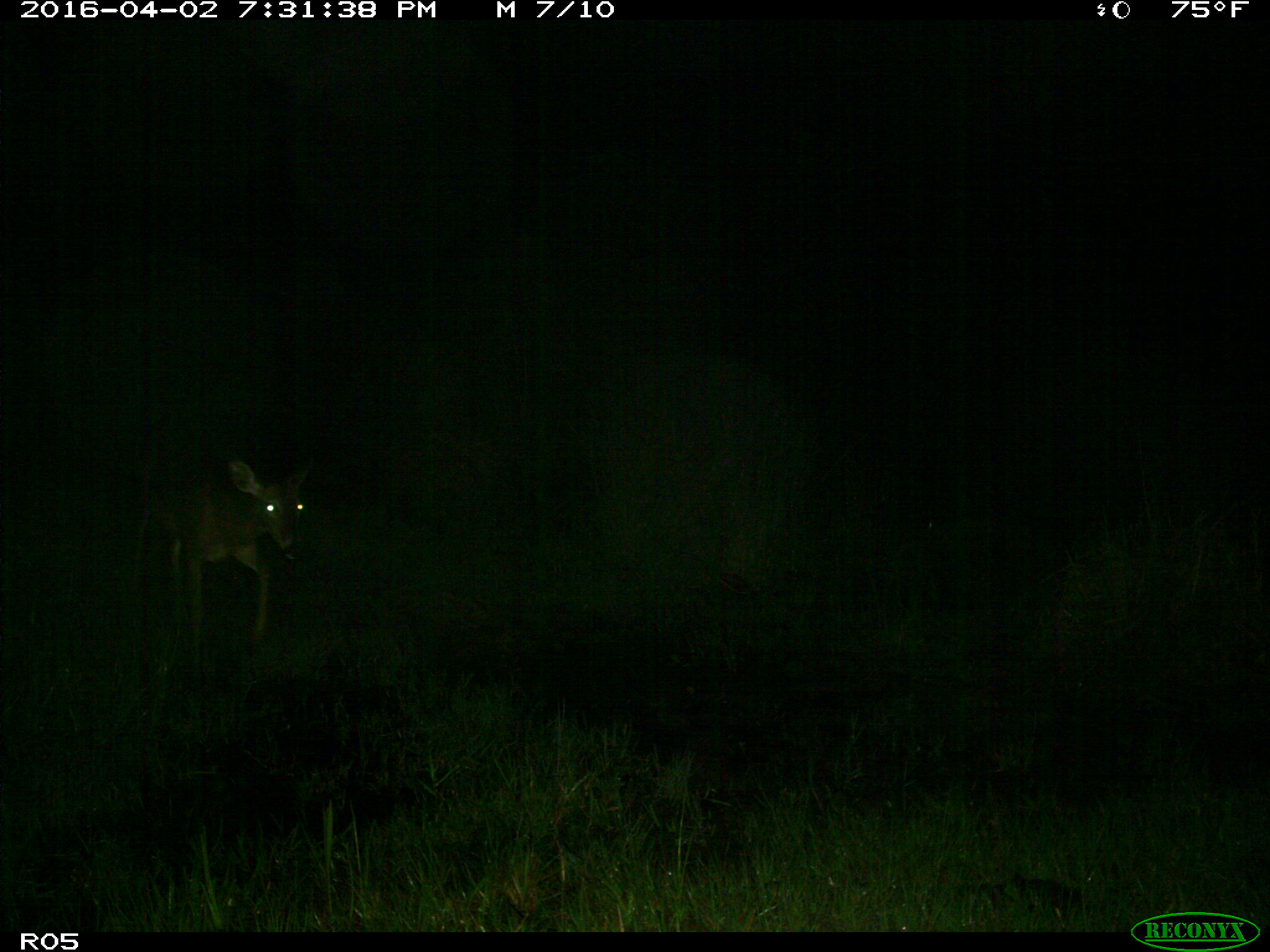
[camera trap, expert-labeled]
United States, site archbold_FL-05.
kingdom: Animalia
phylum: Chordata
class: Mammalia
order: Artiodactyla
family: Cervidae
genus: Odocoileus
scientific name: Odocoileus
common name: deer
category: unidentified deer